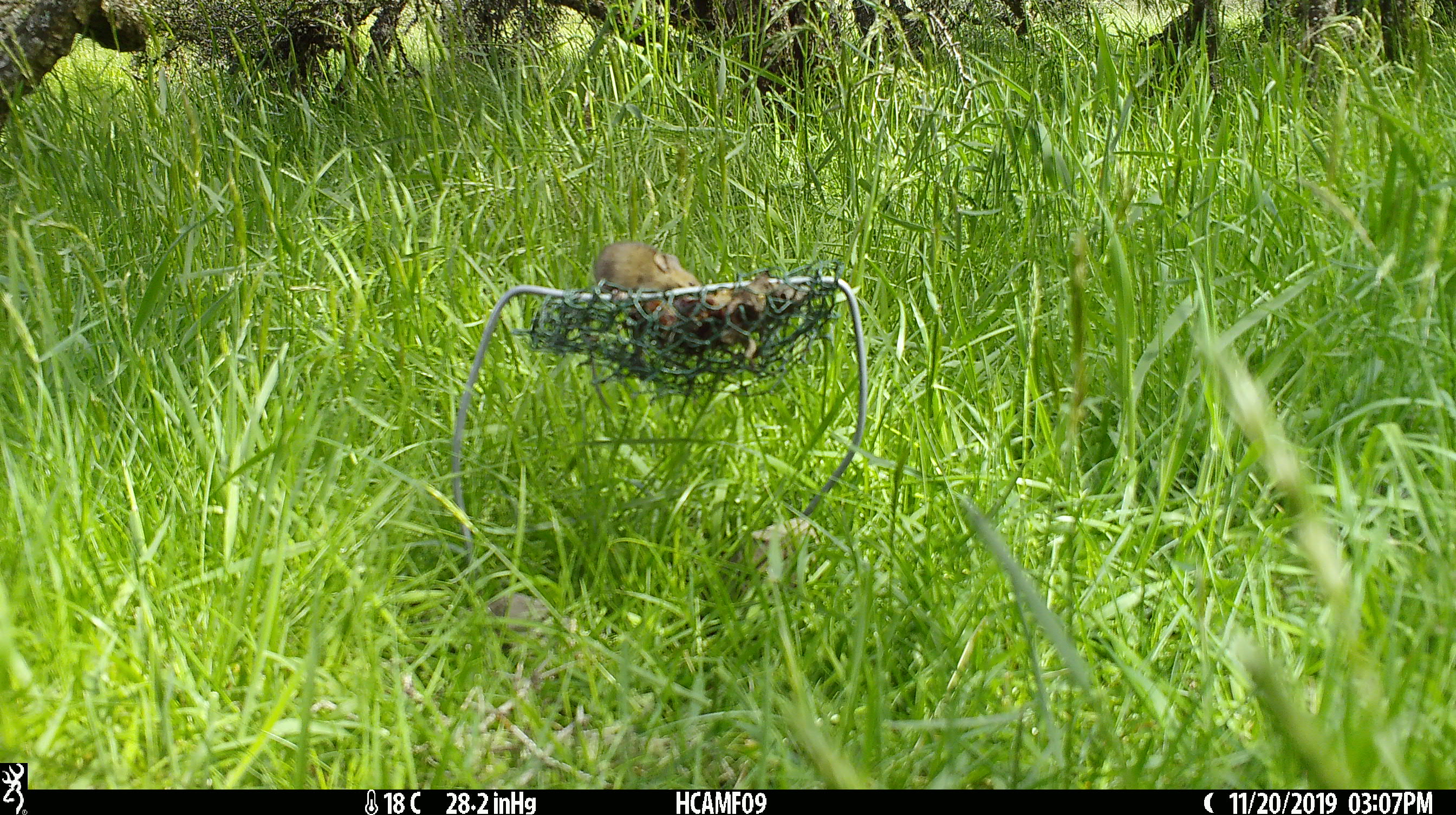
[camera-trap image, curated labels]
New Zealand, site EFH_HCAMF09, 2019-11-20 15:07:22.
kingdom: Animalia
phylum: Chordata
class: Mammalia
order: Rodentia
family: Muridae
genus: Mus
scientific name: Mus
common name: mouse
Mouse (Mus).